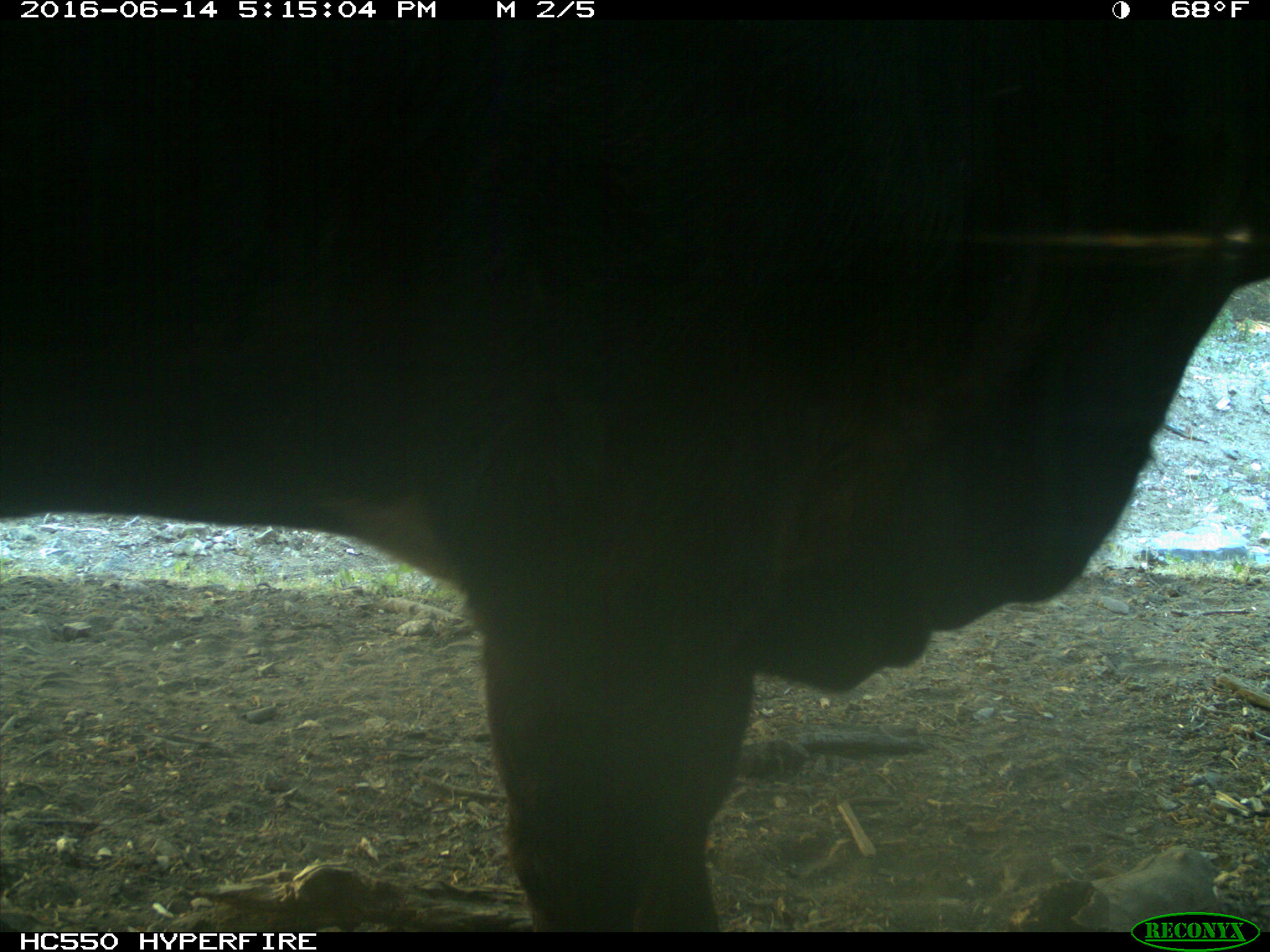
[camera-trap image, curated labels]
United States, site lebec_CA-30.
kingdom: Animalia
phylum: Chordata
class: Mammalia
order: Artiodactyla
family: Bovidae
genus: Bos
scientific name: Bos taurus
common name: domestic cow